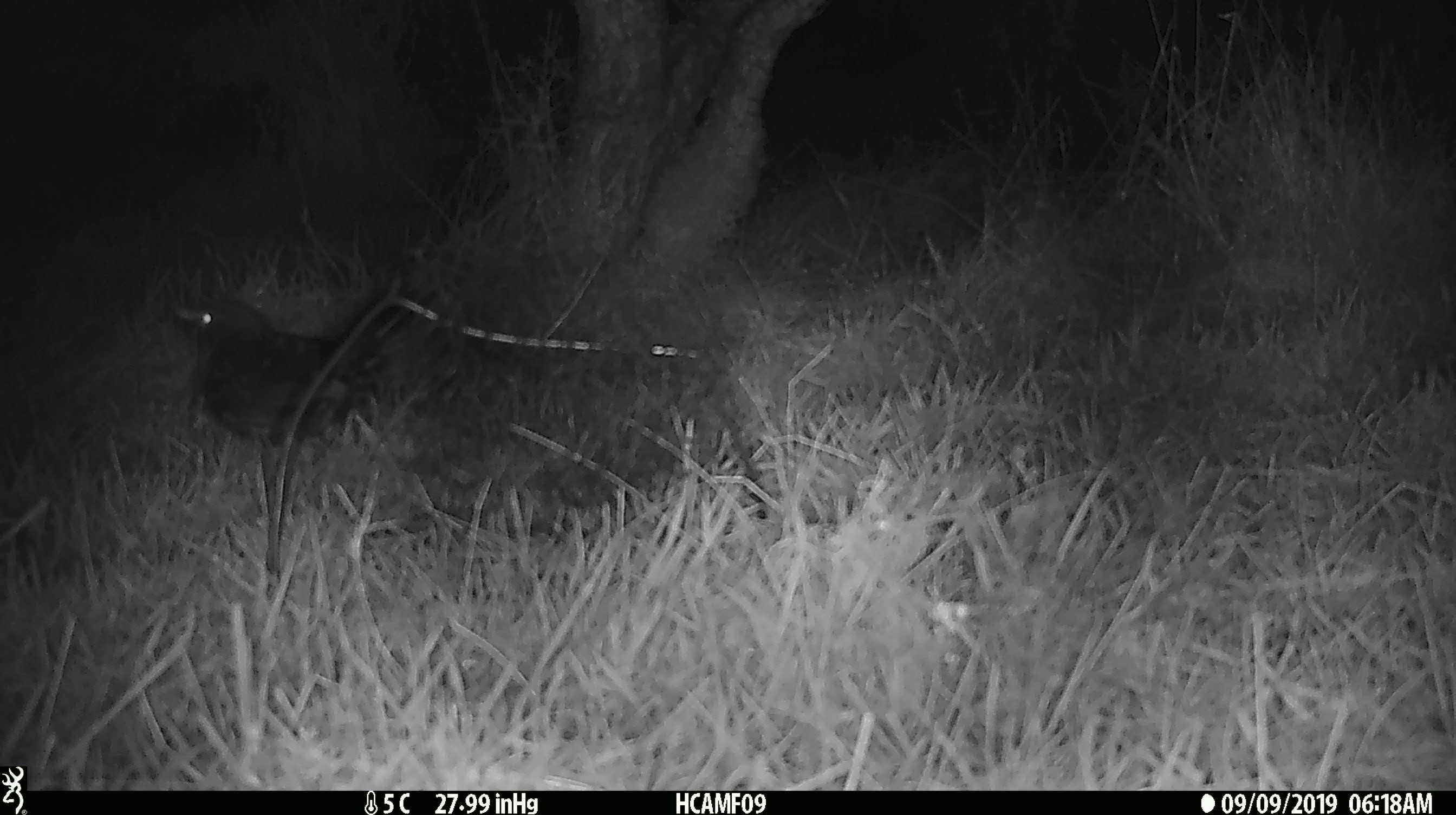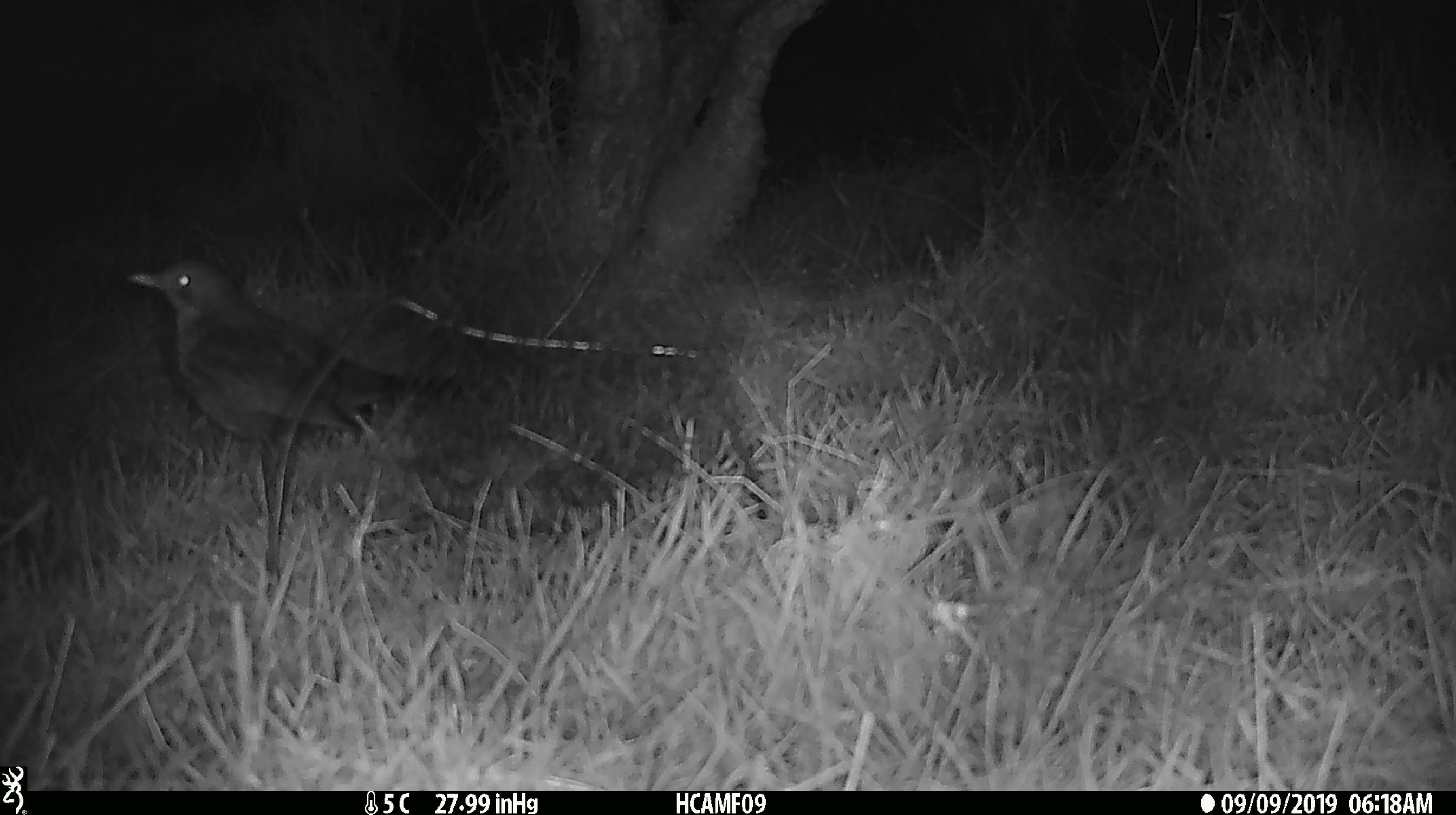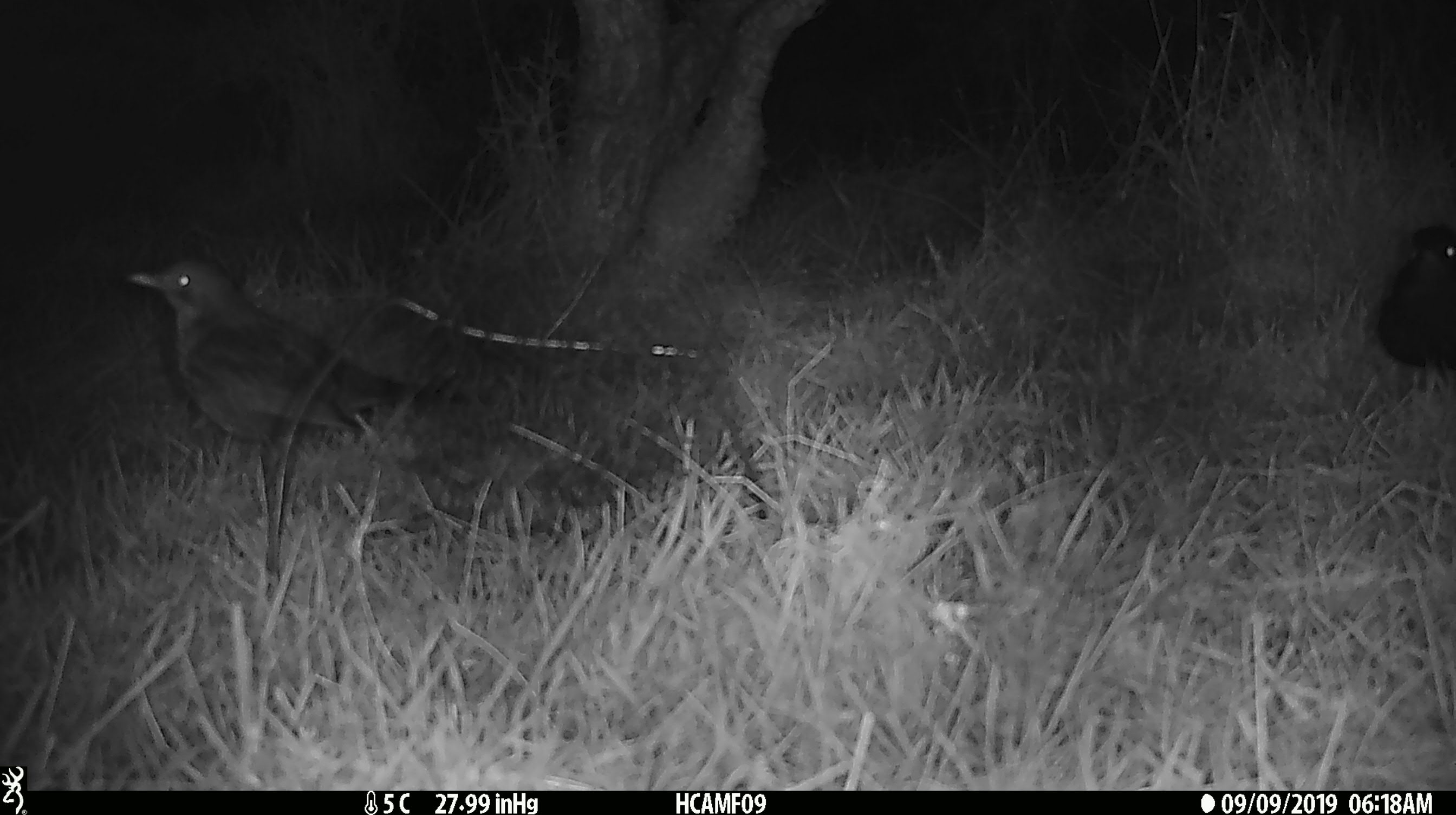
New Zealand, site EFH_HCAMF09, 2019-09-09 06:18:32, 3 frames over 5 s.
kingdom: Animalia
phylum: Chordata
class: Aves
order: Passeriformes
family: Turdidae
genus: Turdus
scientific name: Turdus merula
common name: eurasian blackbird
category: blackbird